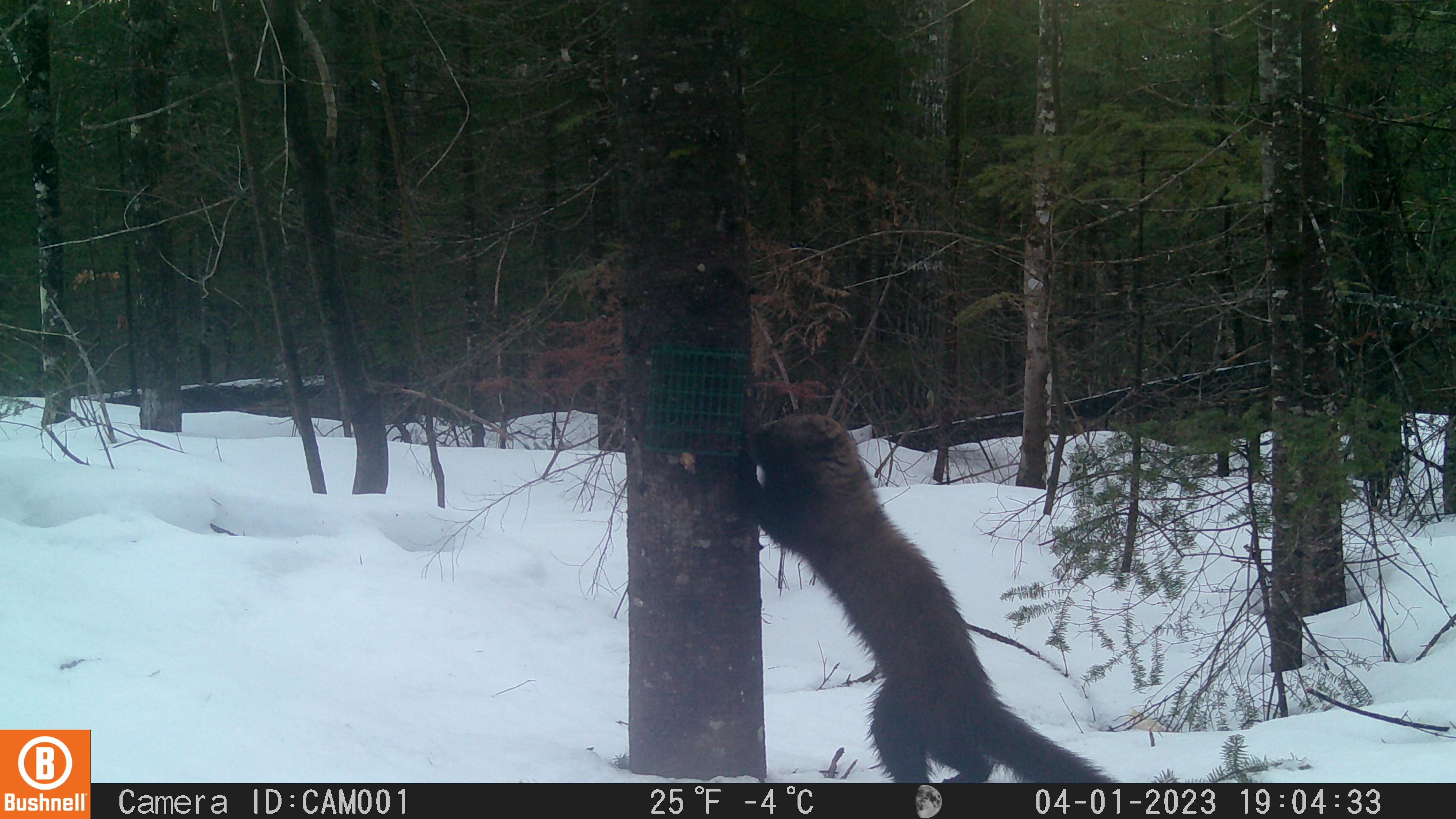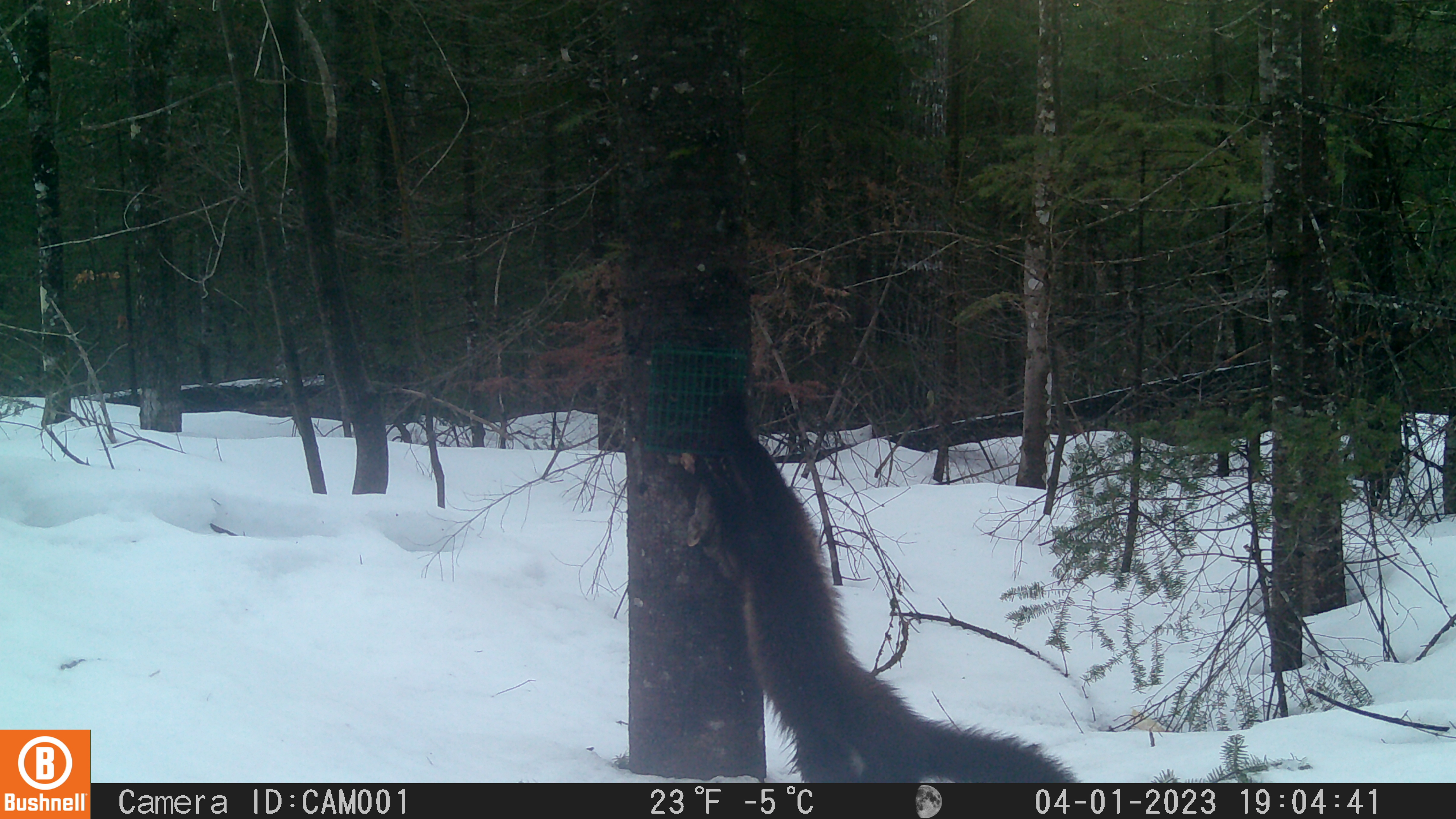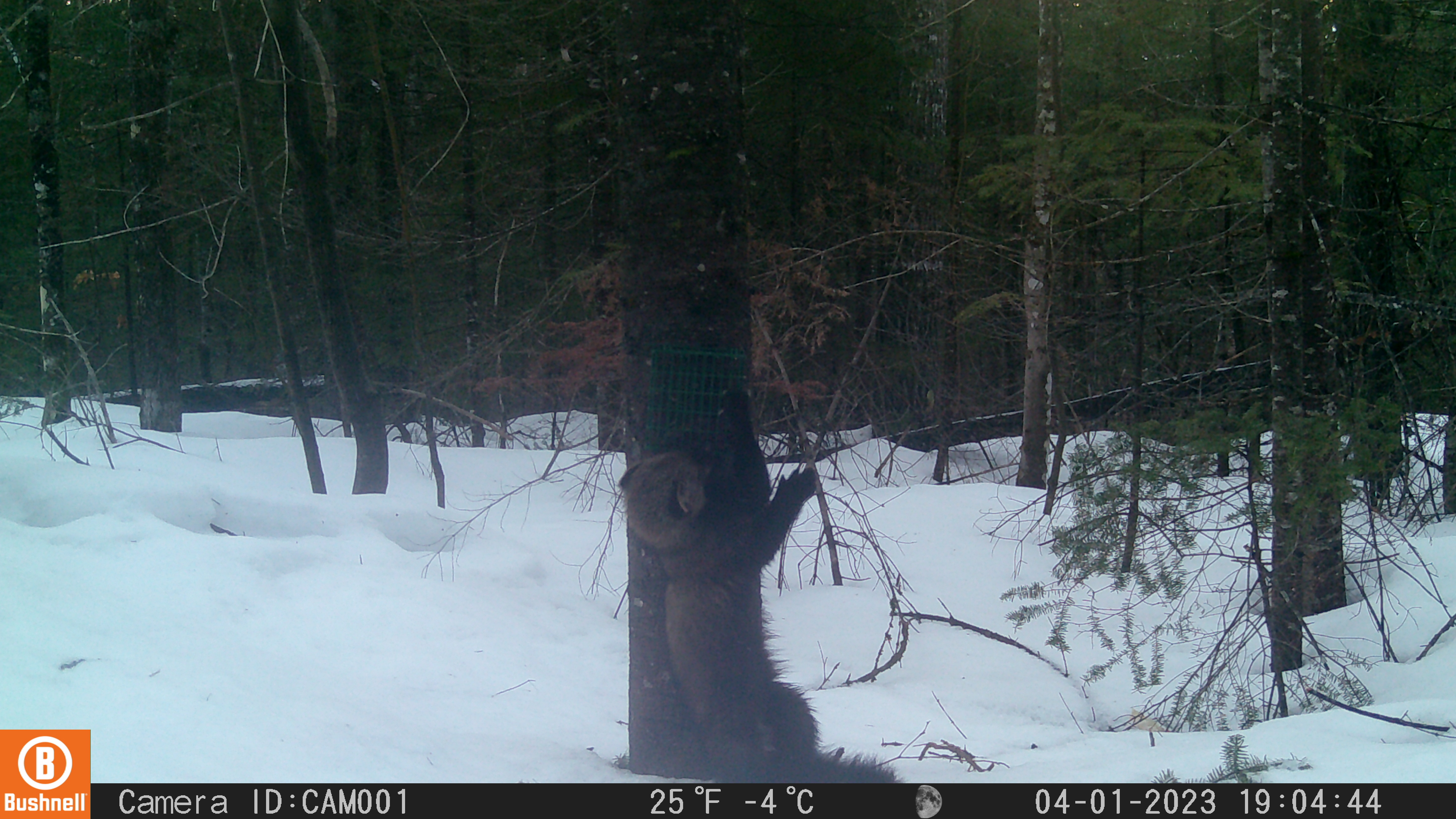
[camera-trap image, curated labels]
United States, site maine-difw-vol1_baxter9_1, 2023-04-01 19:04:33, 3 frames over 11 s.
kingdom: Animalia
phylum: Chordata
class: Mammalia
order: Carnivora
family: Mustelidae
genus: Pekania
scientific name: Pekania pennanti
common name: fisher